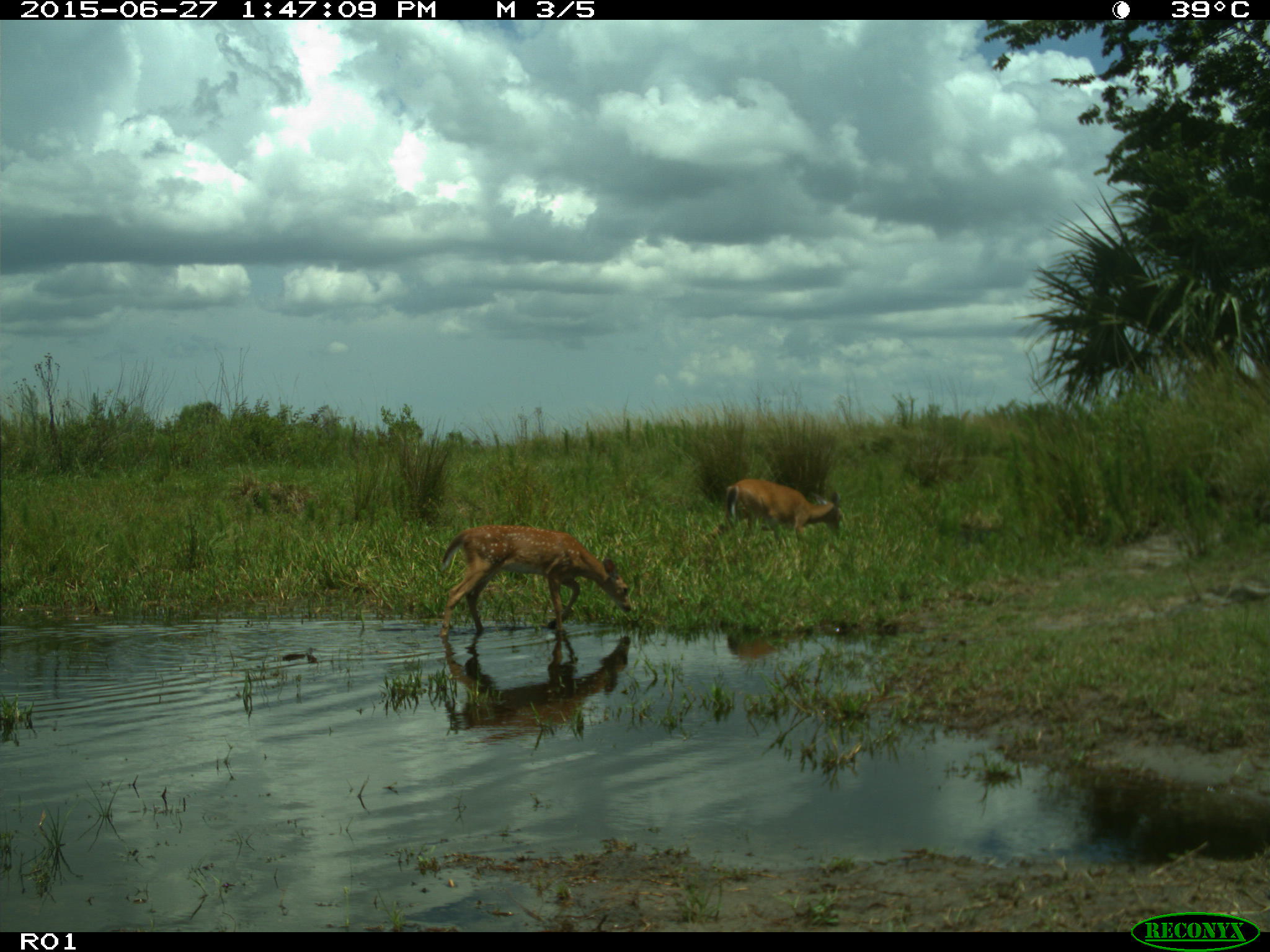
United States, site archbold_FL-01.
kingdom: Animalia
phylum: Chordata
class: Mammalia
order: Artiodactyla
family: Cervidae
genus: Odocoileus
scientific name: Odocoileus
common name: deer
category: unidentified deer